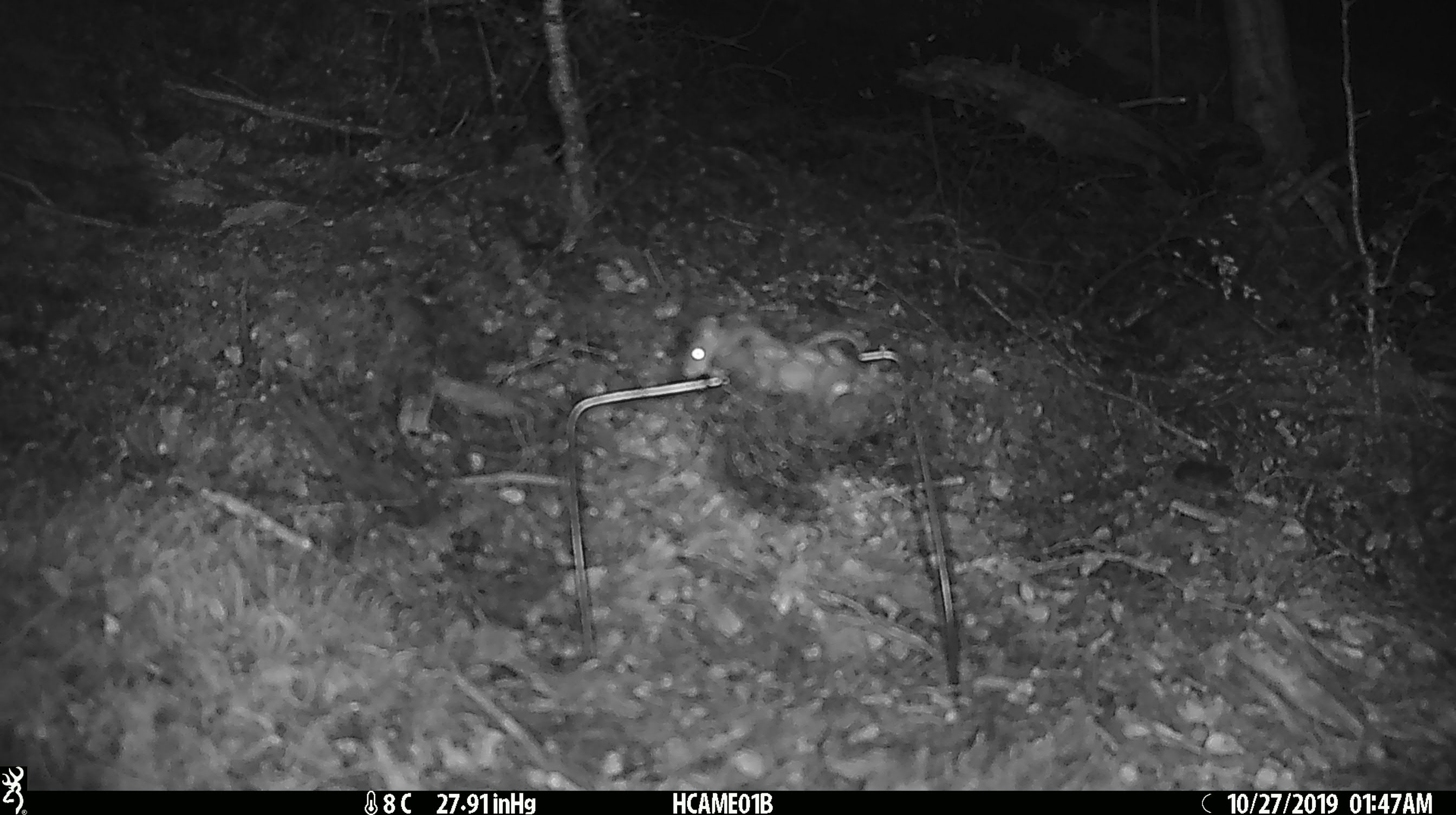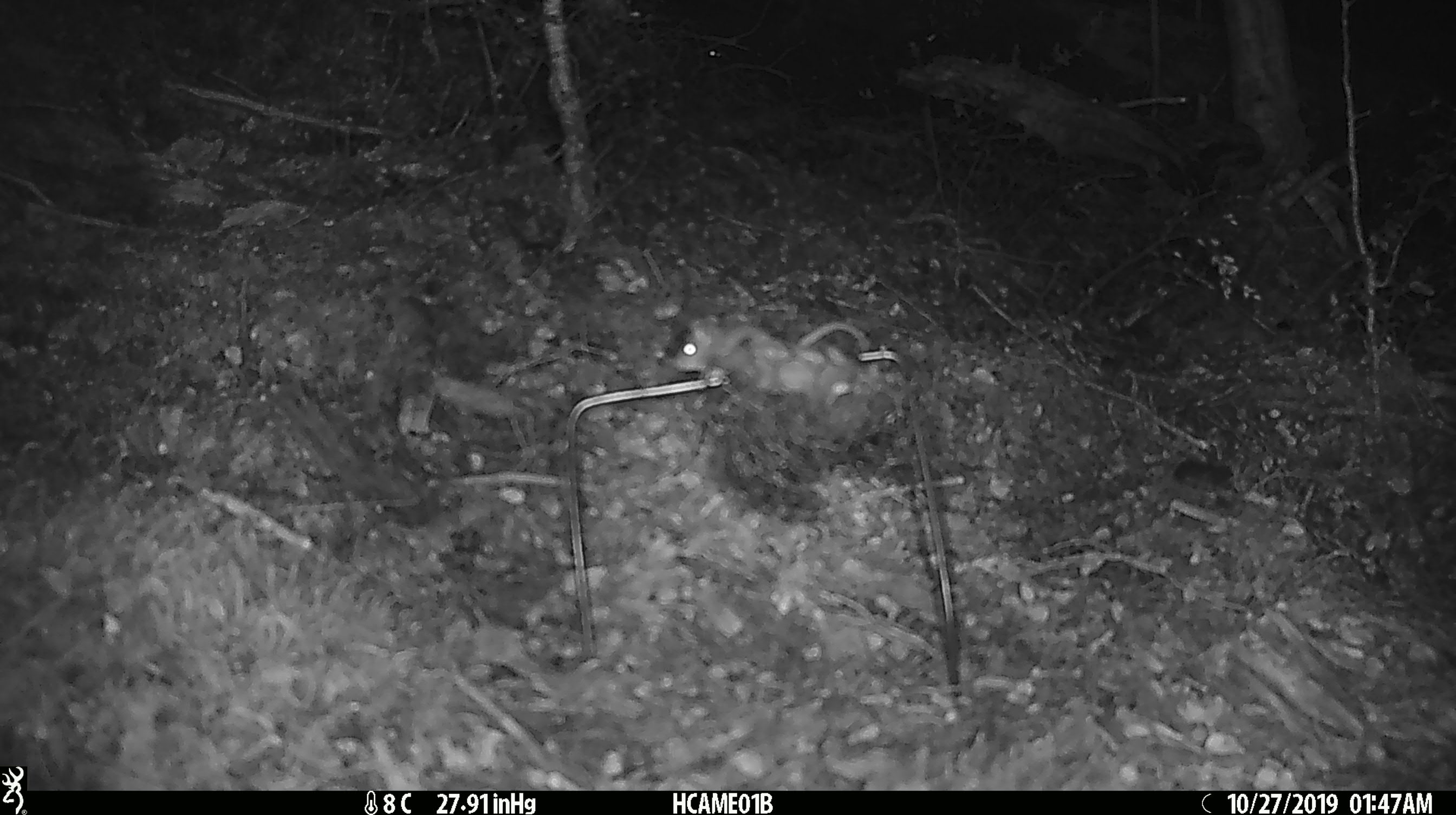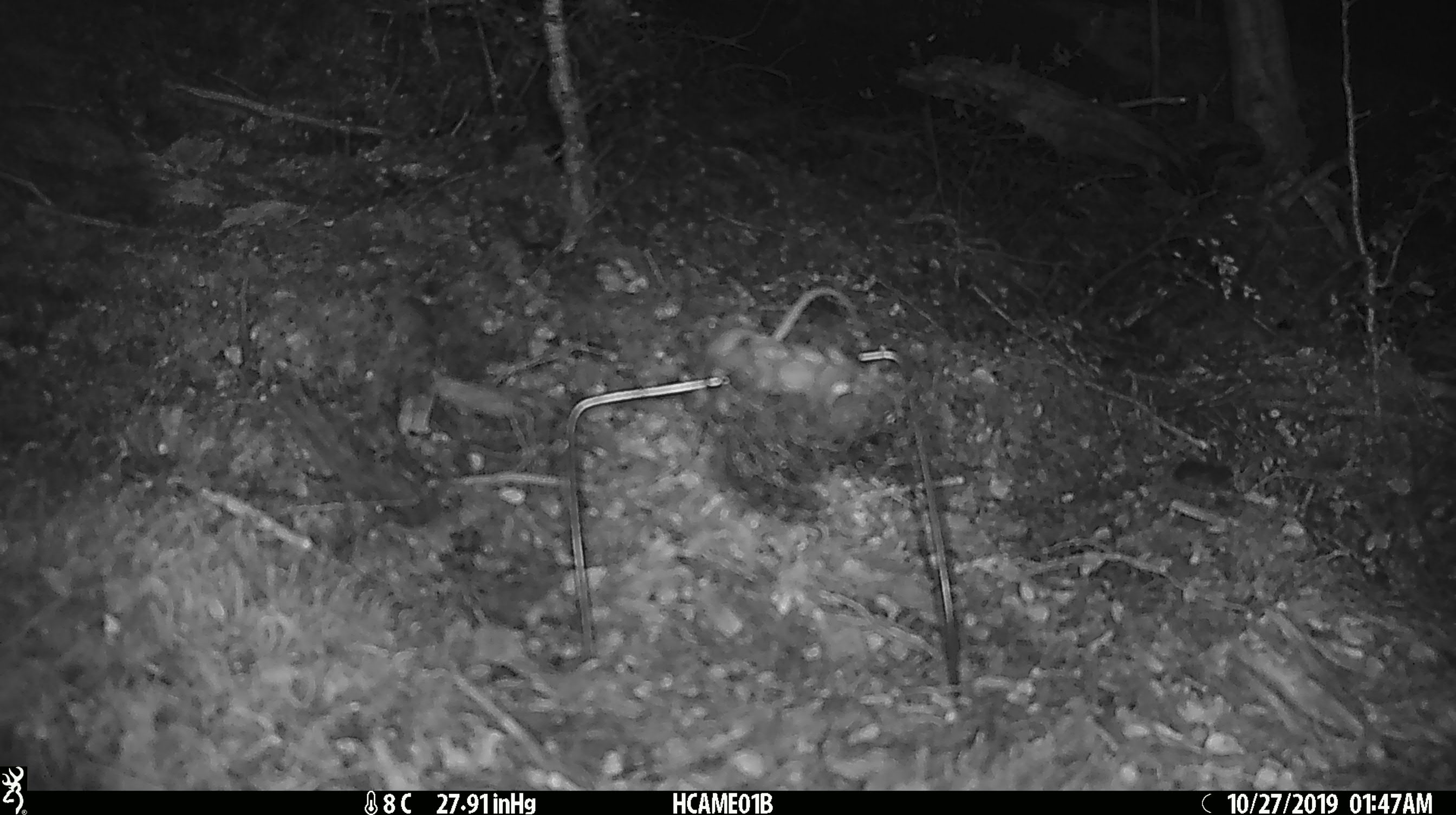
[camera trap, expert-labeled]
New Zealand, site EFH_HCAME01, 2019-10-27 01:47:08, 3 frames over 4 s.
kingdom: Animalia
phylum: Chordata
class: Mammalia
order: Rodentia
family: Muridae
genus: Mus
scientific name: Mus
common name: mouse